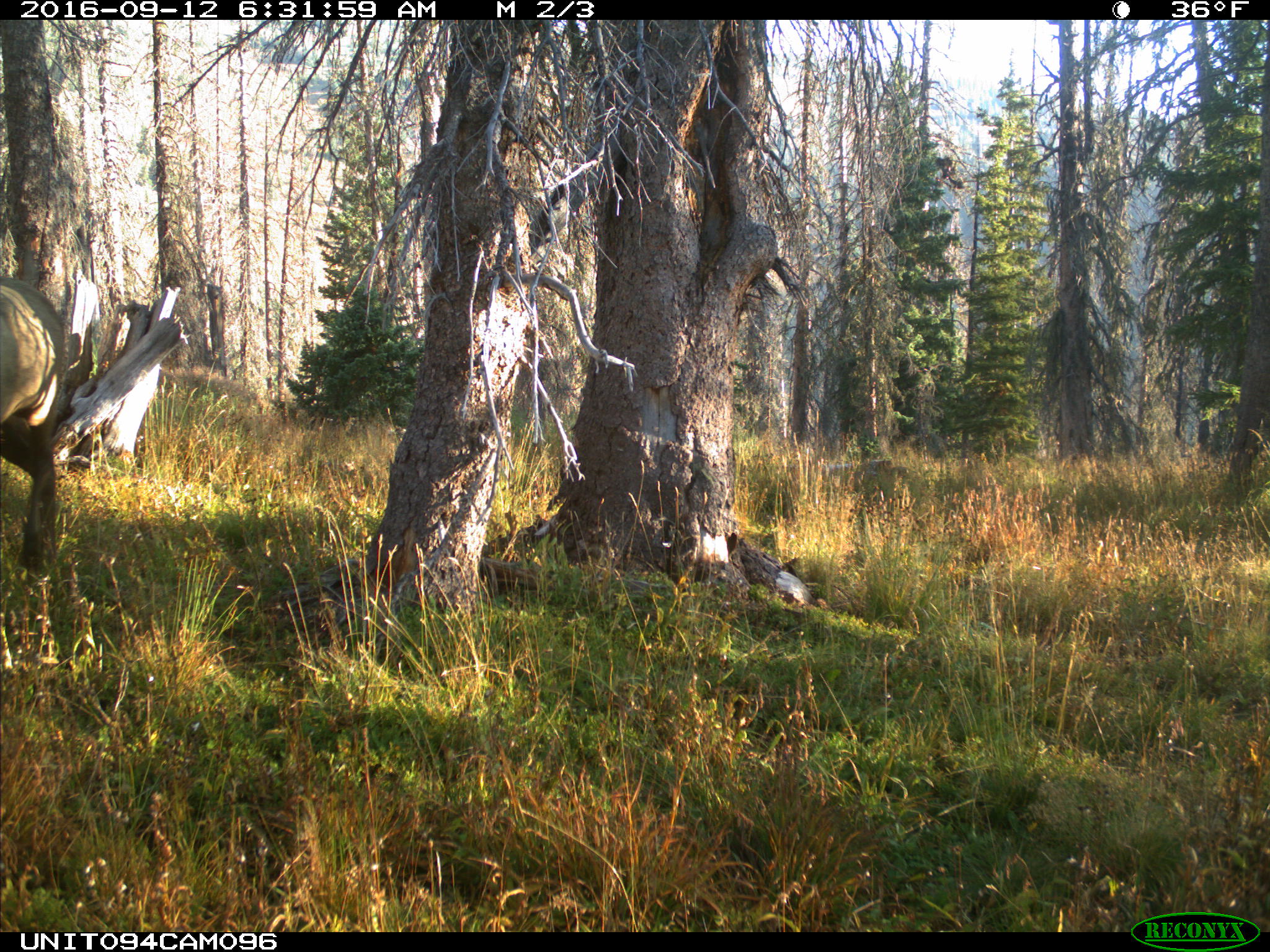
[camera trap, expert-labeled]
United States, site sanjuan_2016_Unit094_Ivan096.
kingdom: Animalia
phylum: Chordata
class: Mammalia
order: Artiodactyla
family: Cervidae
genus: Cervus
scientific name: Cervus elaphus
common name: red deer